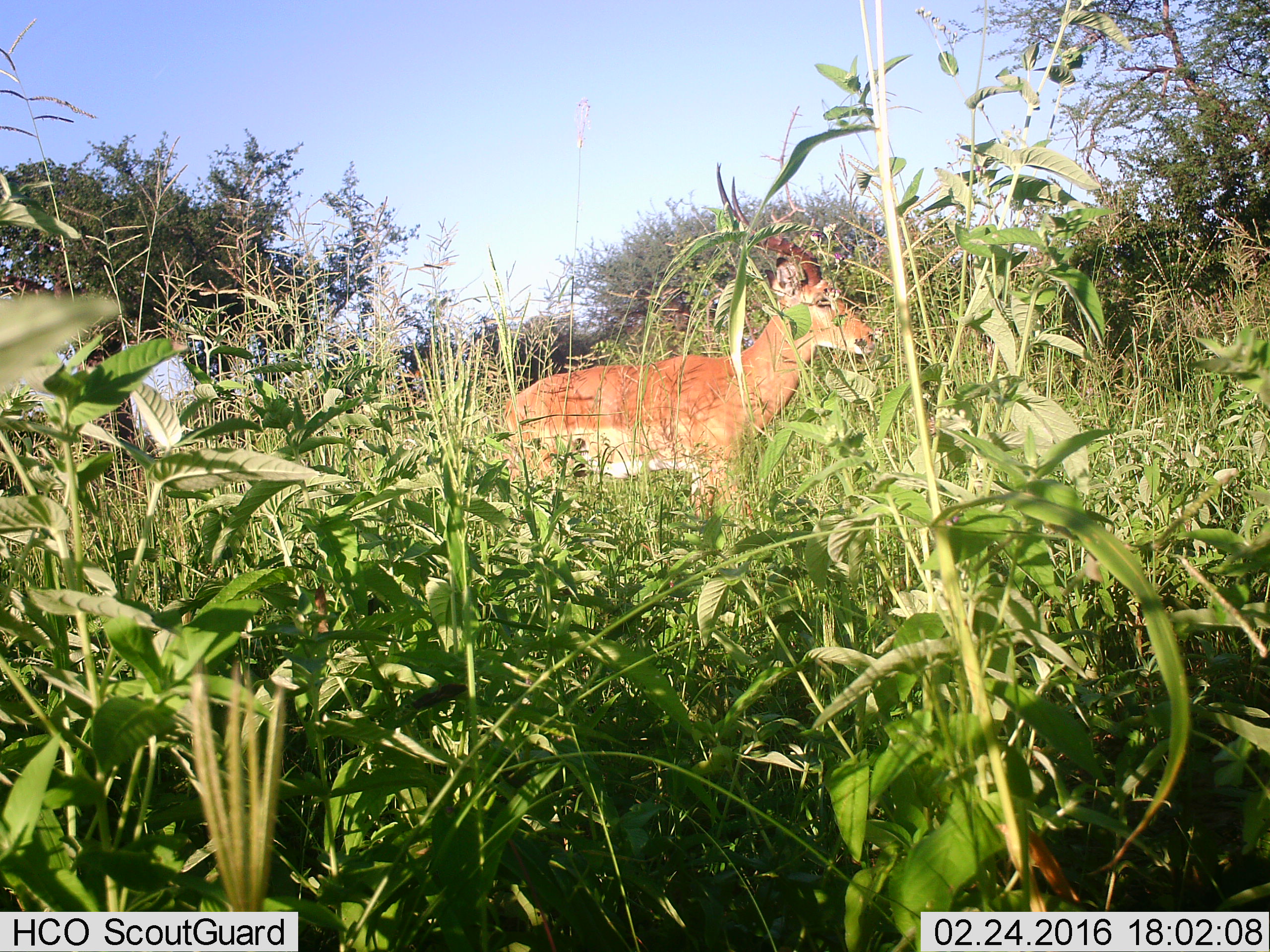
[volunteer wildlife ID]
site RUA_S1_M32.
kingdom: Animalia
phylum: Chordata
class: Mammalia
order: Artiodactyla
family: Bovidae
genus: Aepyceros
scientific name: Aepyceros melampus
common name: impala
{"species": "impala (Aepyceros melampus)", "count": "1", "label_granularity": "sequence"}